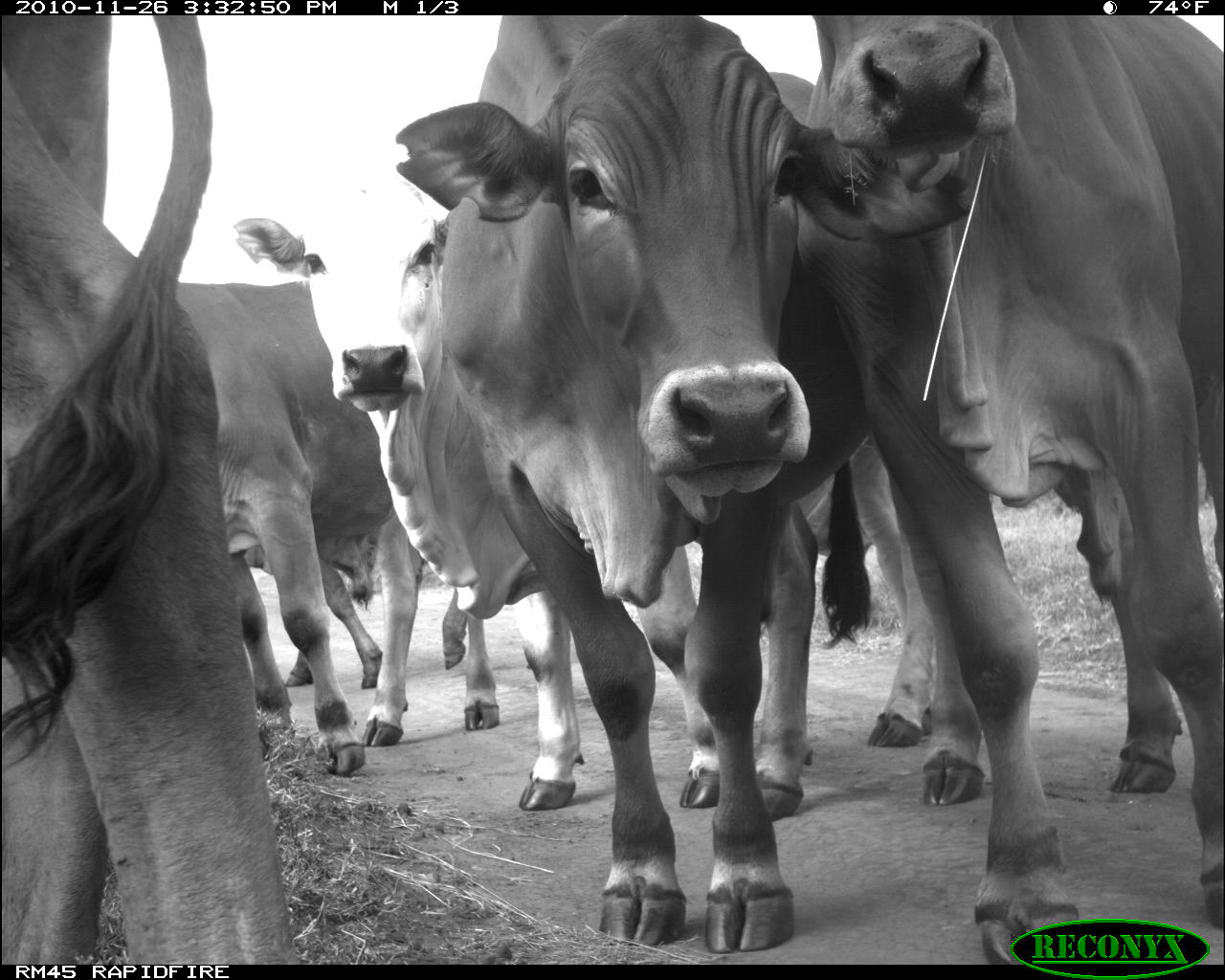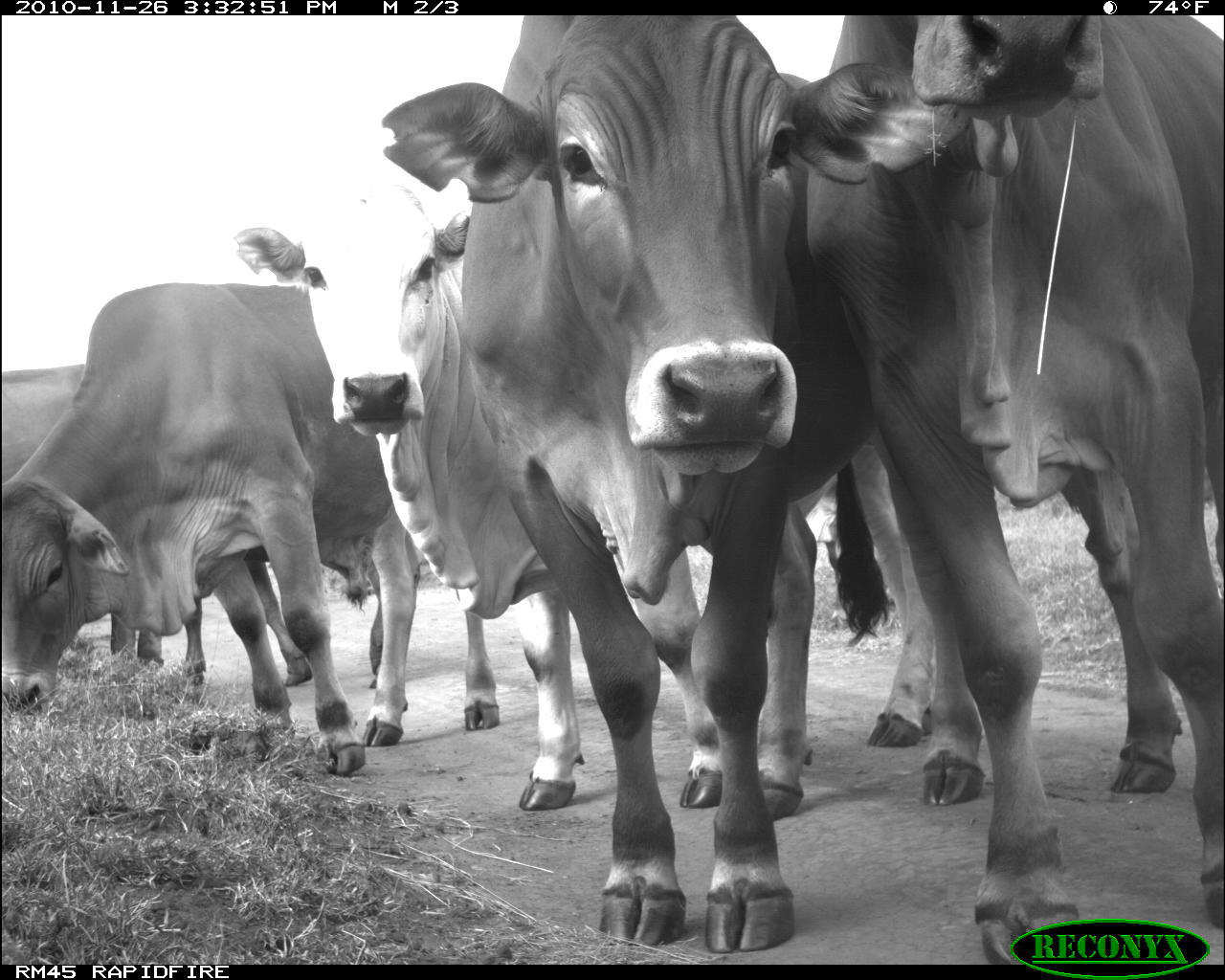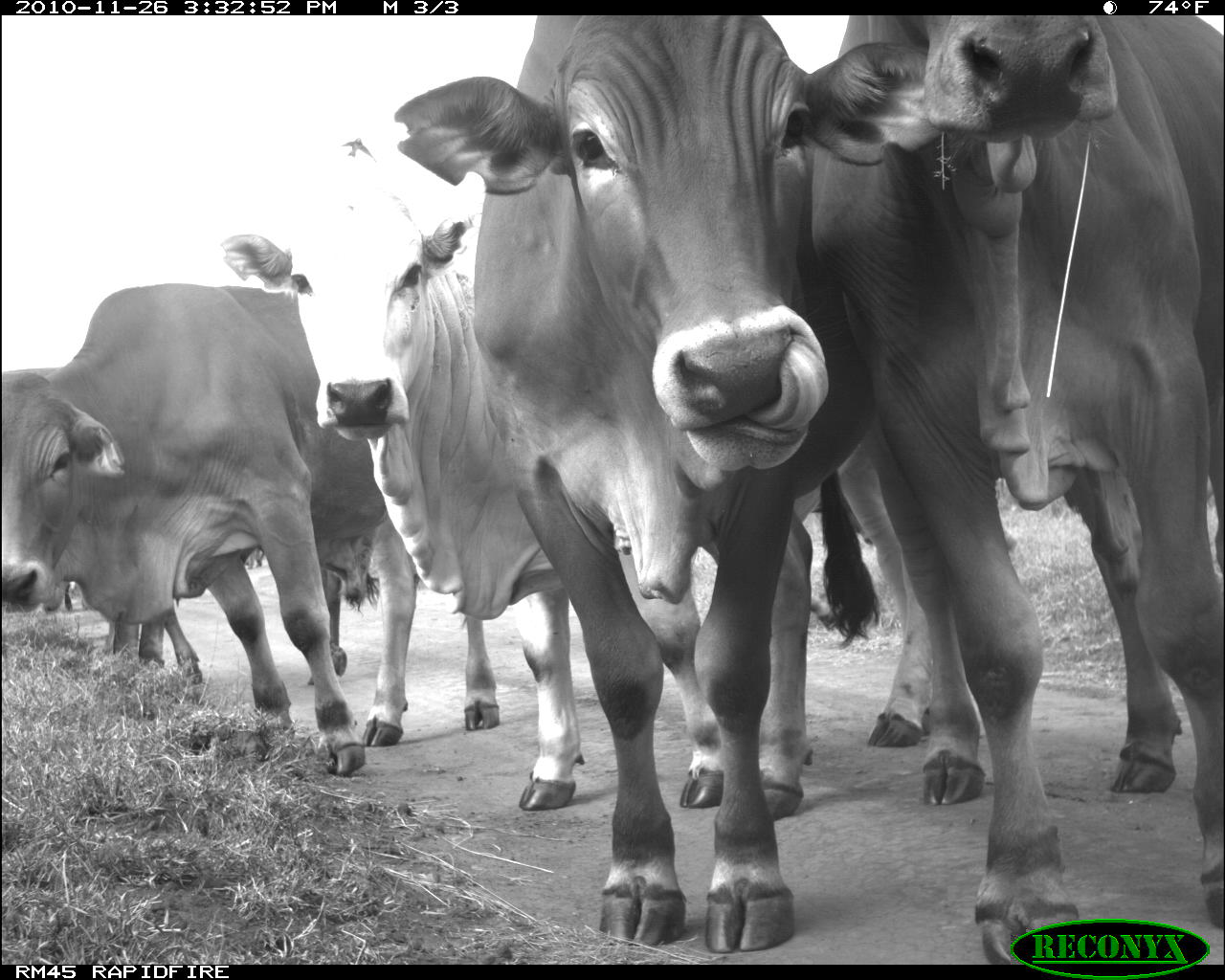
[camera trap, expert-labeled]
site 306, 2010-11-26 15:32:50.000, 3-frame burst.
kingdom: Animalia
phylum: Chordata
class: Mammalia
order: Artiodactyla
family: Bovidae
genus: Bos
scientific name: Bos taurus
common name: domestic cattle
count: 5